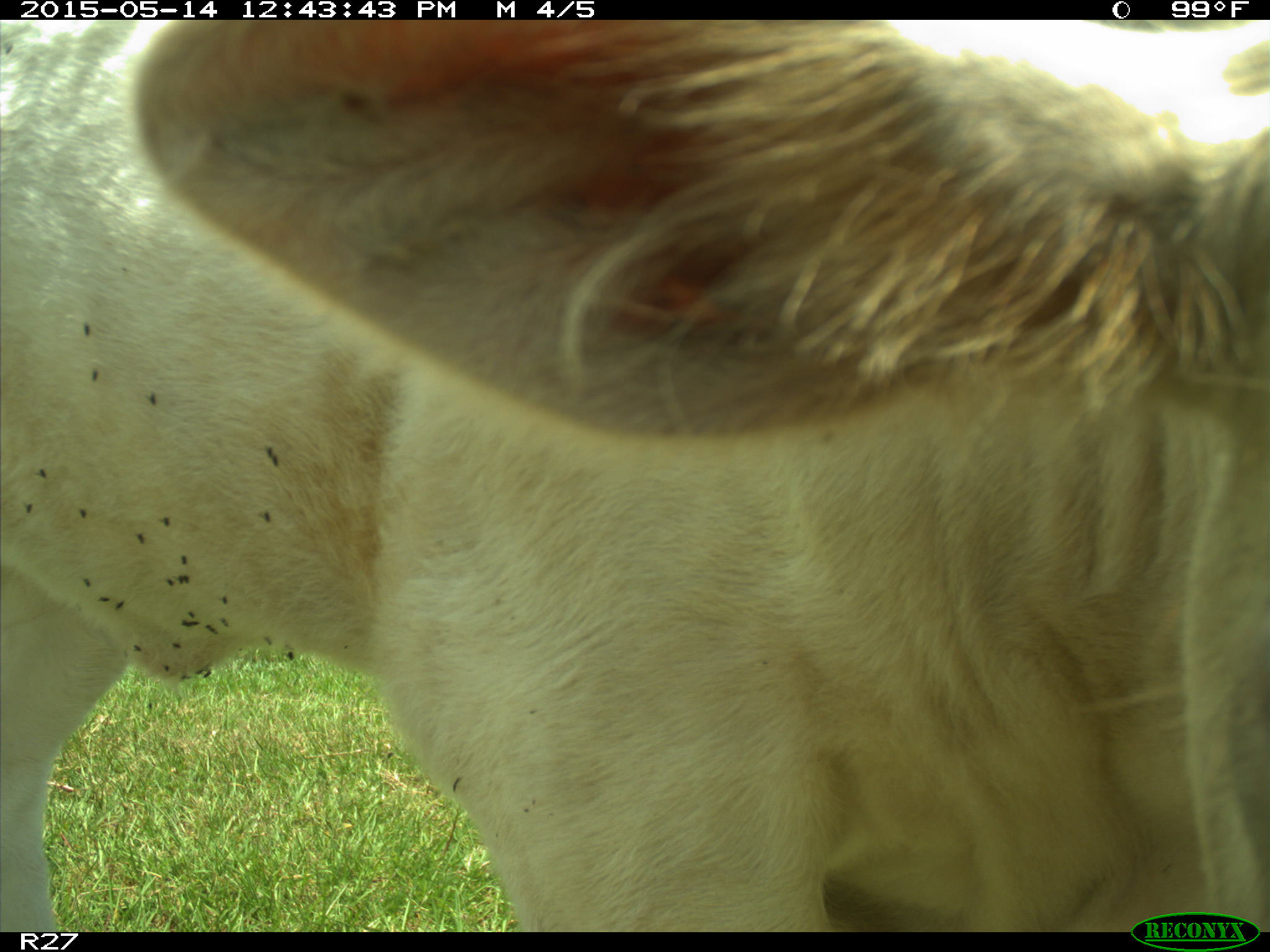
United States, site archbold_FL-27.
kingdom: Animalia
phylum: Chordata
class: Mammalia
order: Artiodactyla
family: Bovidae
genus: Bos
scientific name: Bos taurus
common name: domestic cow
Bos taurus (domestic cow).